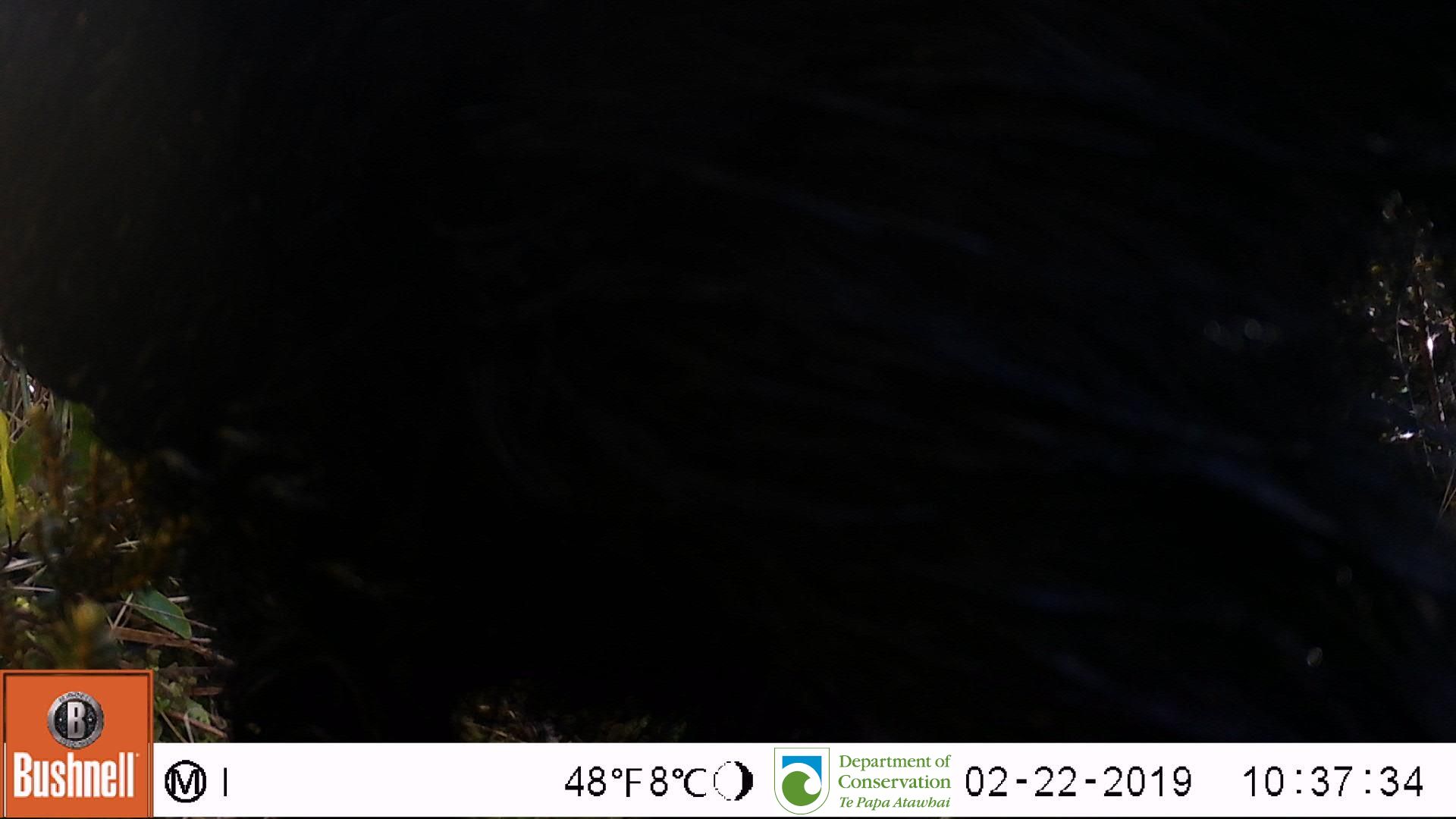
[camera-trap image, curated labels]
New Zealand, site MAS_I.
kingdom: Animalia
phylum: Chordata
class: Mammalia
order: Artiodactyla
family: Suidae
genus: Sus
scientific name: Sus scrofa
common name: pig